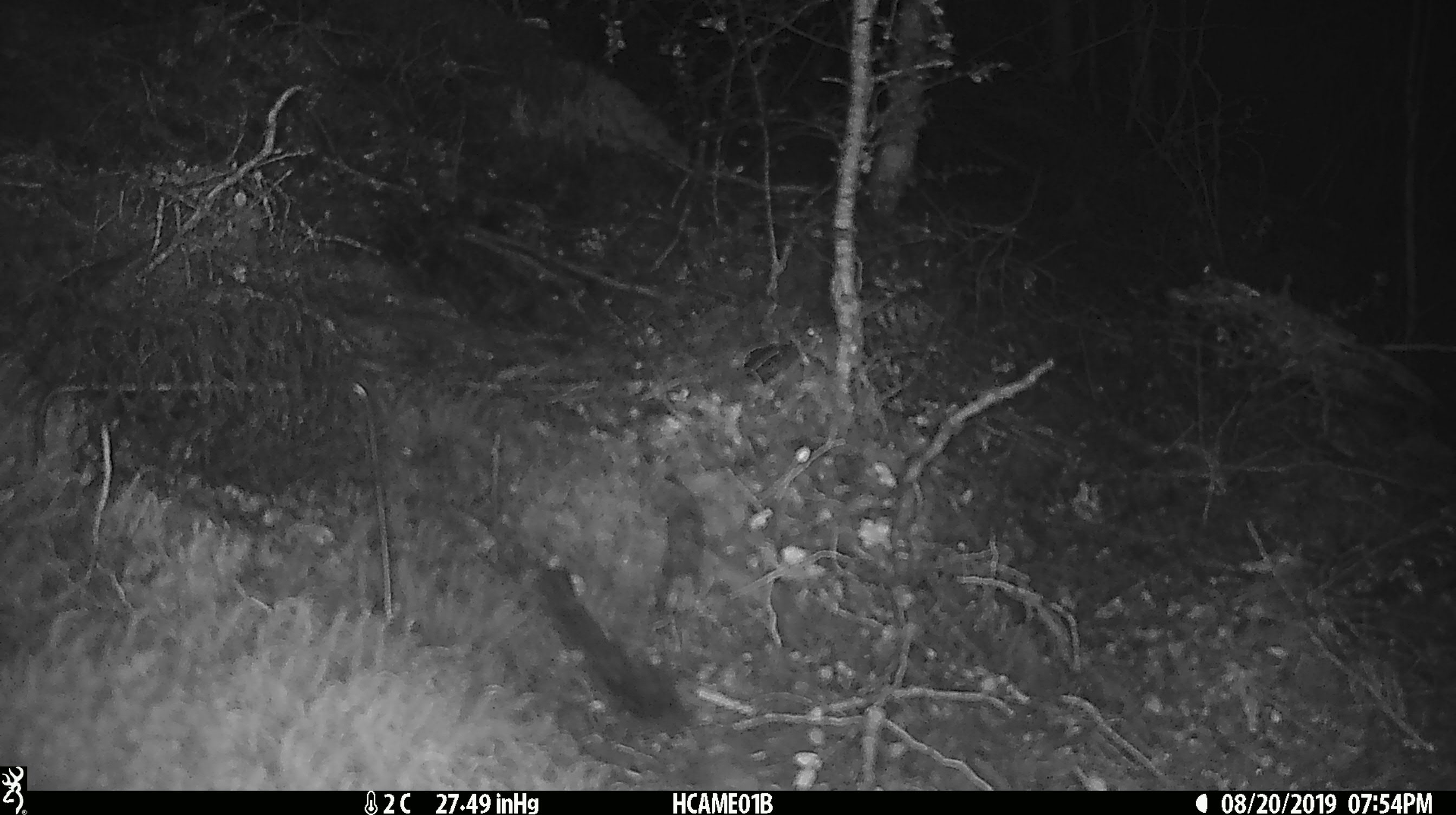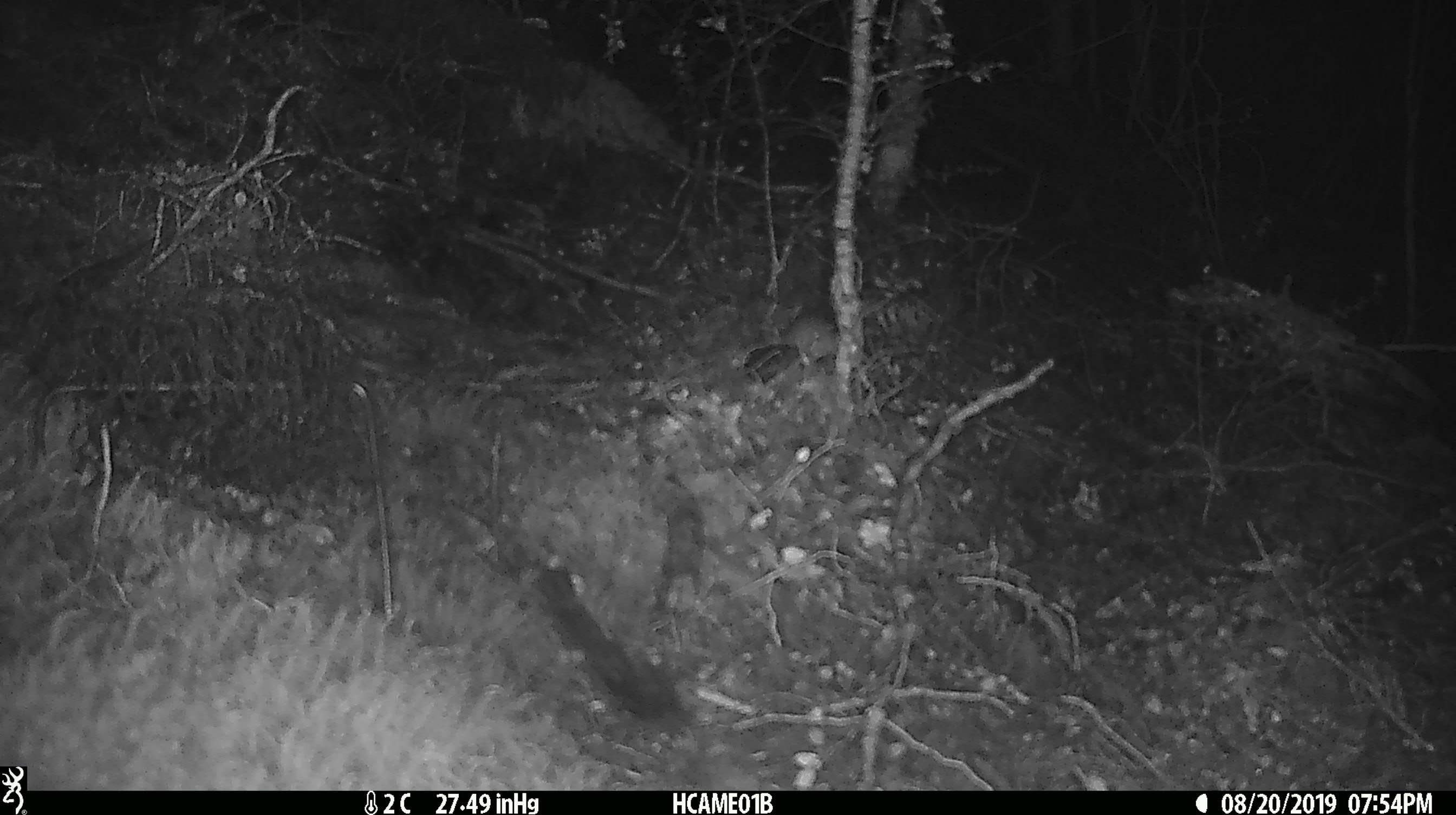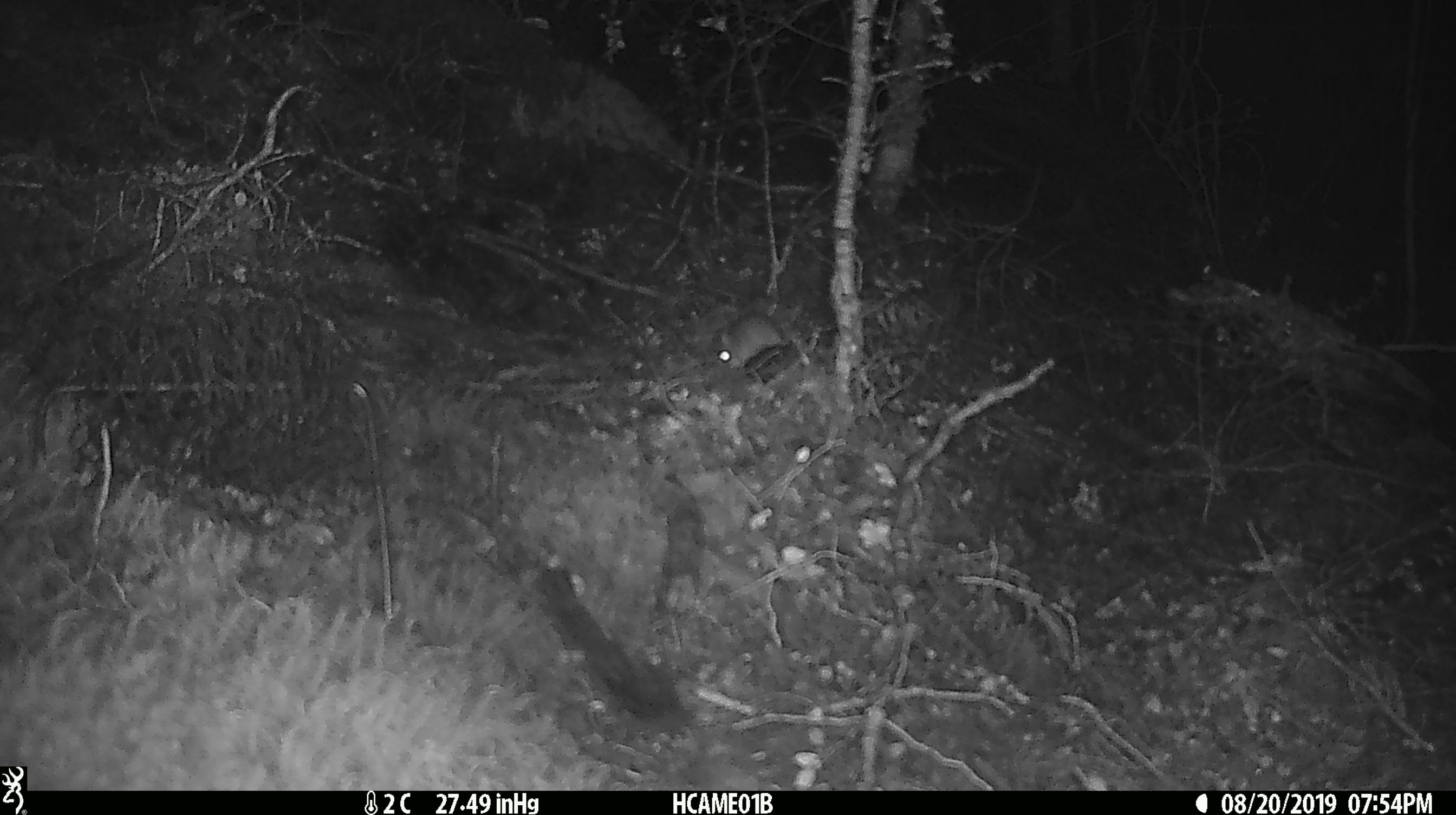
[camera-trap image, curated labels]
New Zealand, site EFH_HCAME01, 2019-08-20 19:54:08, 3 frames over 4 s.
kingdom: Animalia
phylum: Chordata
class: Mammalia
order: Rodentia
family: Muridae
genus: Mus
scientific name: Mus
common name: mouse